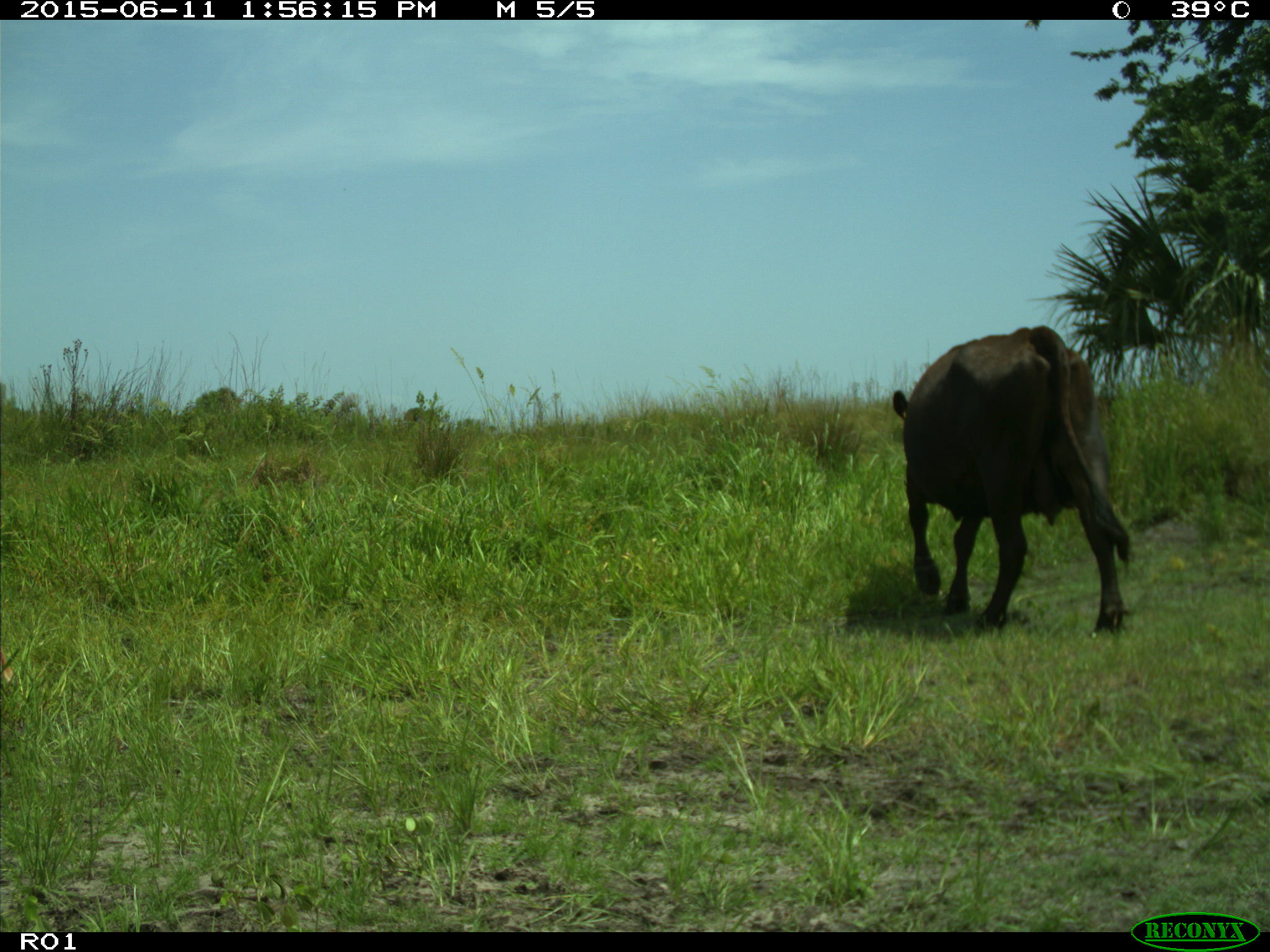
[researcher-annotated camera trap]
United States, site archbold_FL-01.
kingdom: Animalia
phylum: Chordata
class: Mammalia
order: Artiodactyla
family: Bovidae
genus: Bos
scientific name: Bos taurus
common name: domestic cow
Bos taurus (domestic cow).